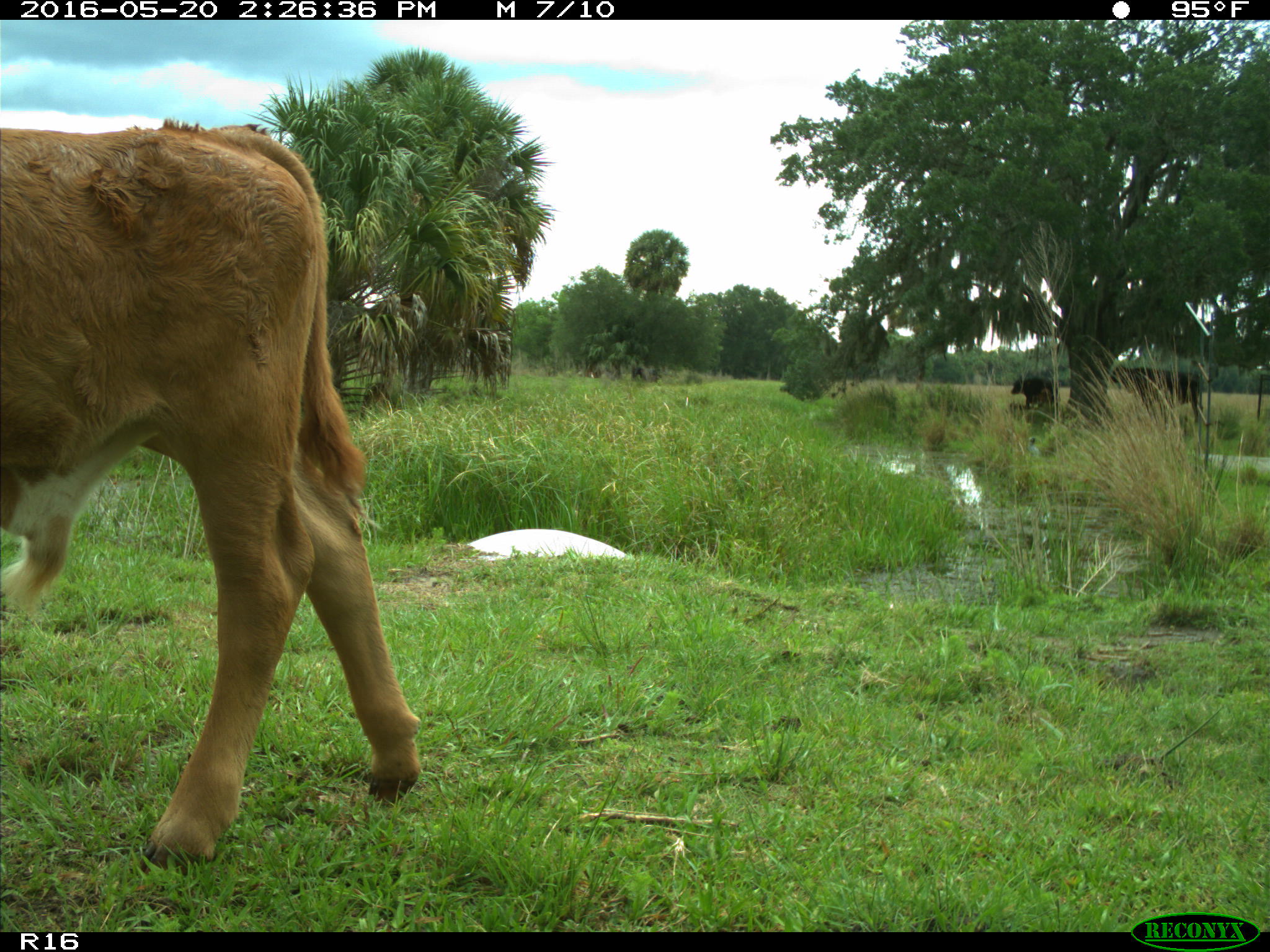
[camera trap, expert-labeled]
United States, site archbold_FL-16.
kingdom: Animalia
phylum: Chordata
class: Mammalia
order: Artiodactyla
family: Bovidae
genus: Bos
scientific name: Bos taurus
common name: domestic cow